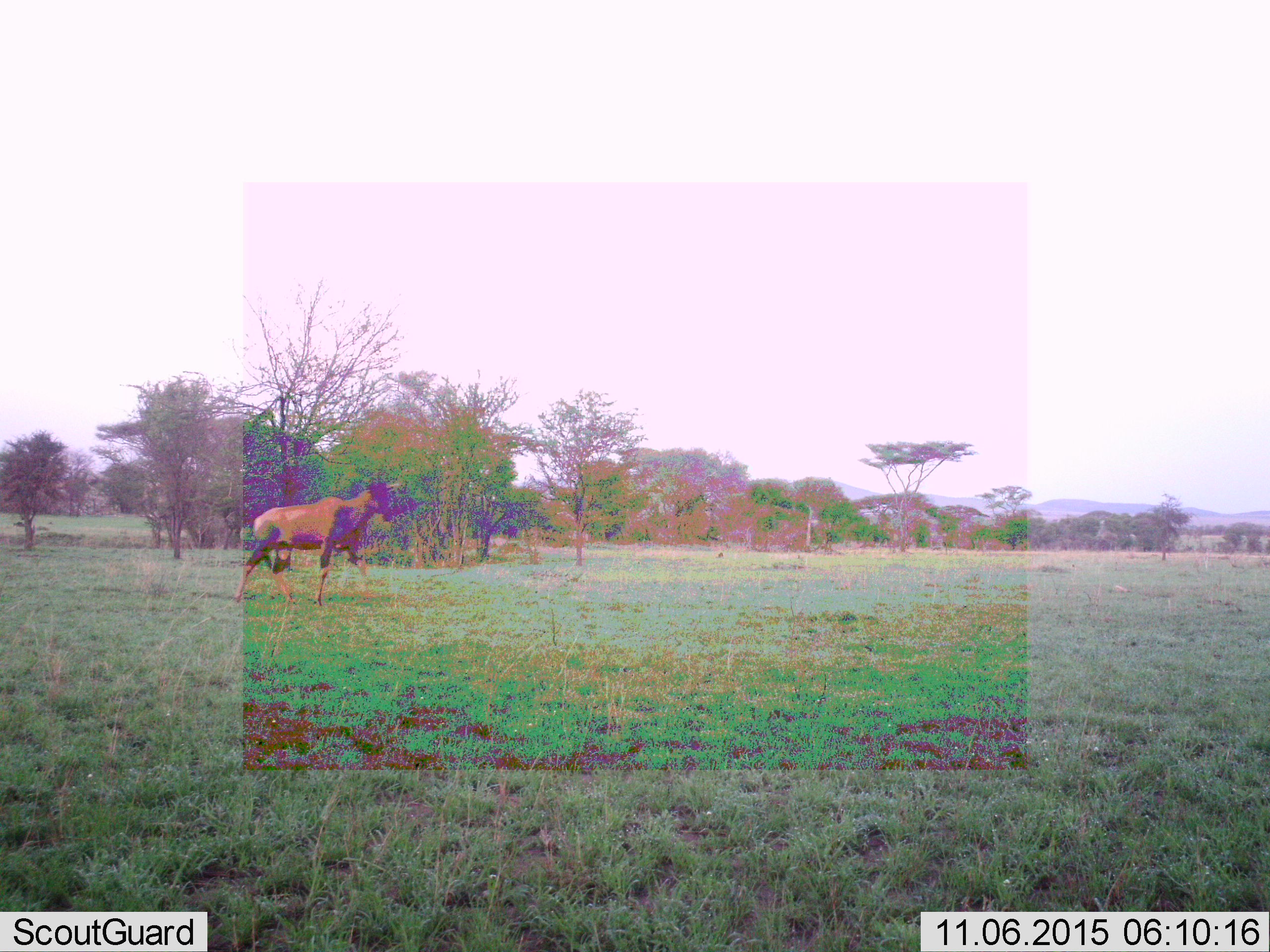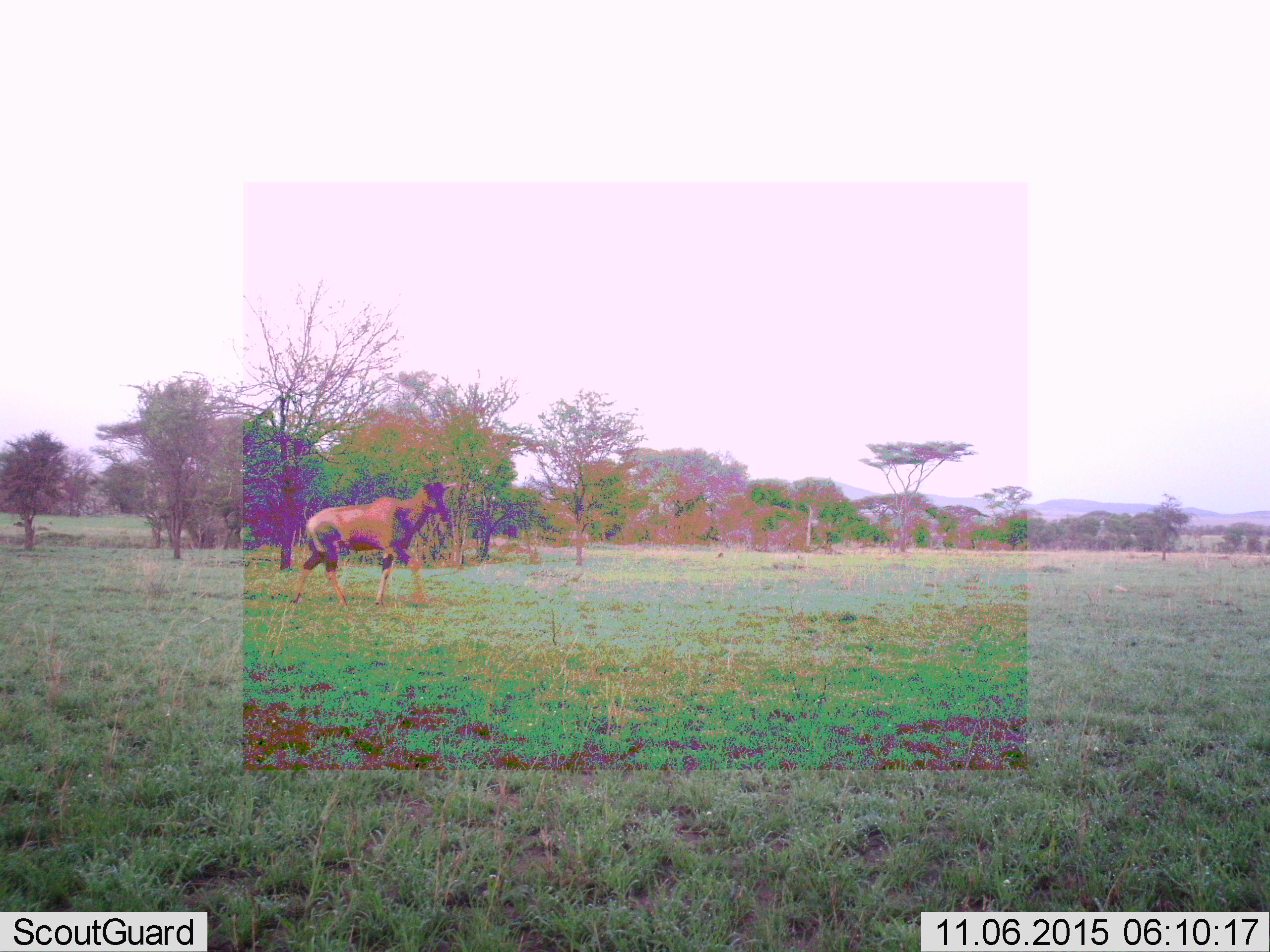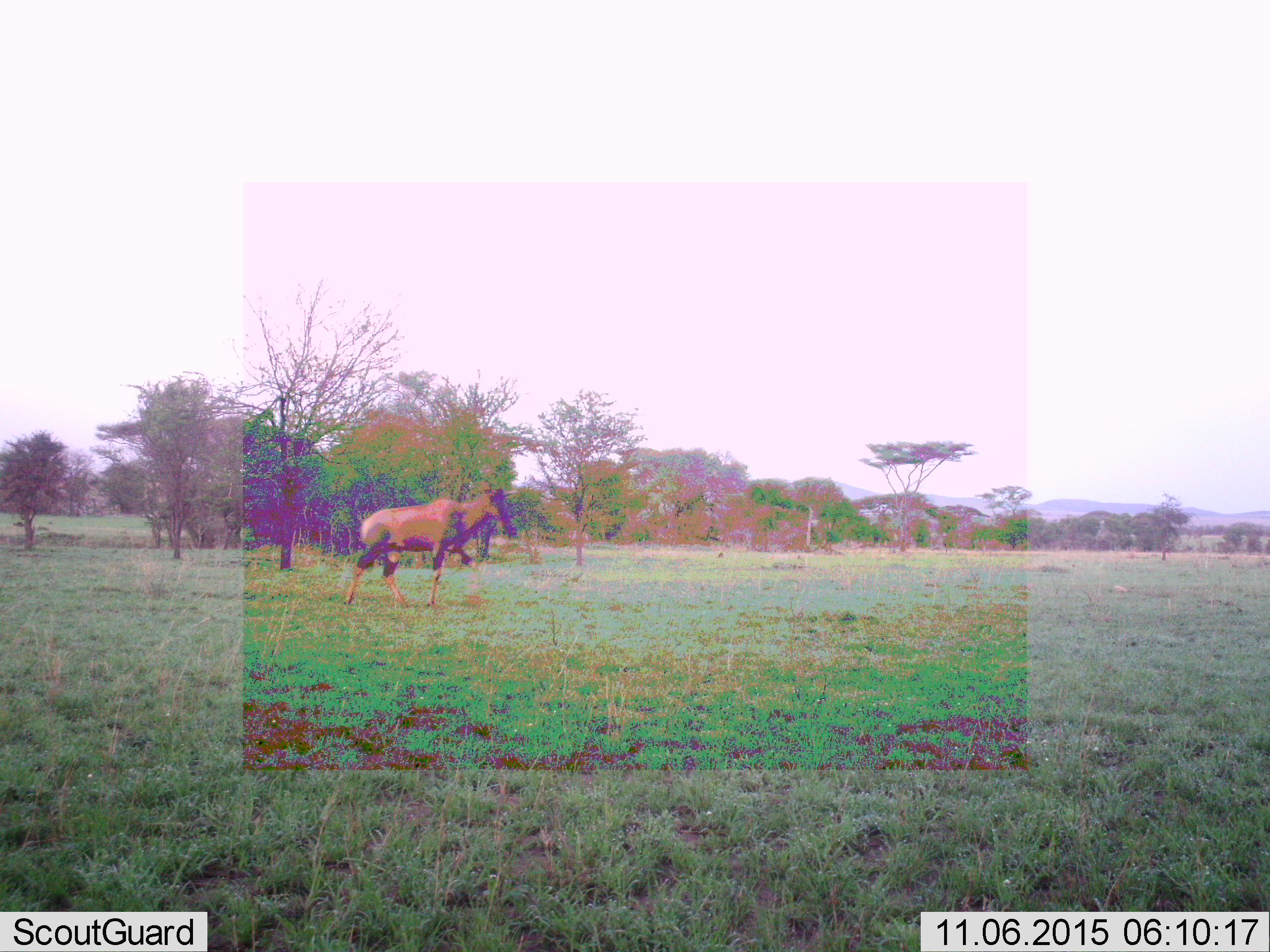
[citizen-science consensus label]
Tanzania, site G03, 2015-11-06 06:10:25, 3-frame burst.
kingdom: Animalia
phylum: Chordata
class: Mammalia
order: Artiodactyla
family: Bovidae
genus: Damaliscus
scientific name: Damaliscus lunatus jimela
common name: topi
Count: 1.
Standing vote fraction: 0%.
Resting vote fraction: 0%.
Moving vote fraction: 100%.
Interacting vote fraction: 0%.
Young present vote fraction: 0%.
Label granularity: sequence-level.